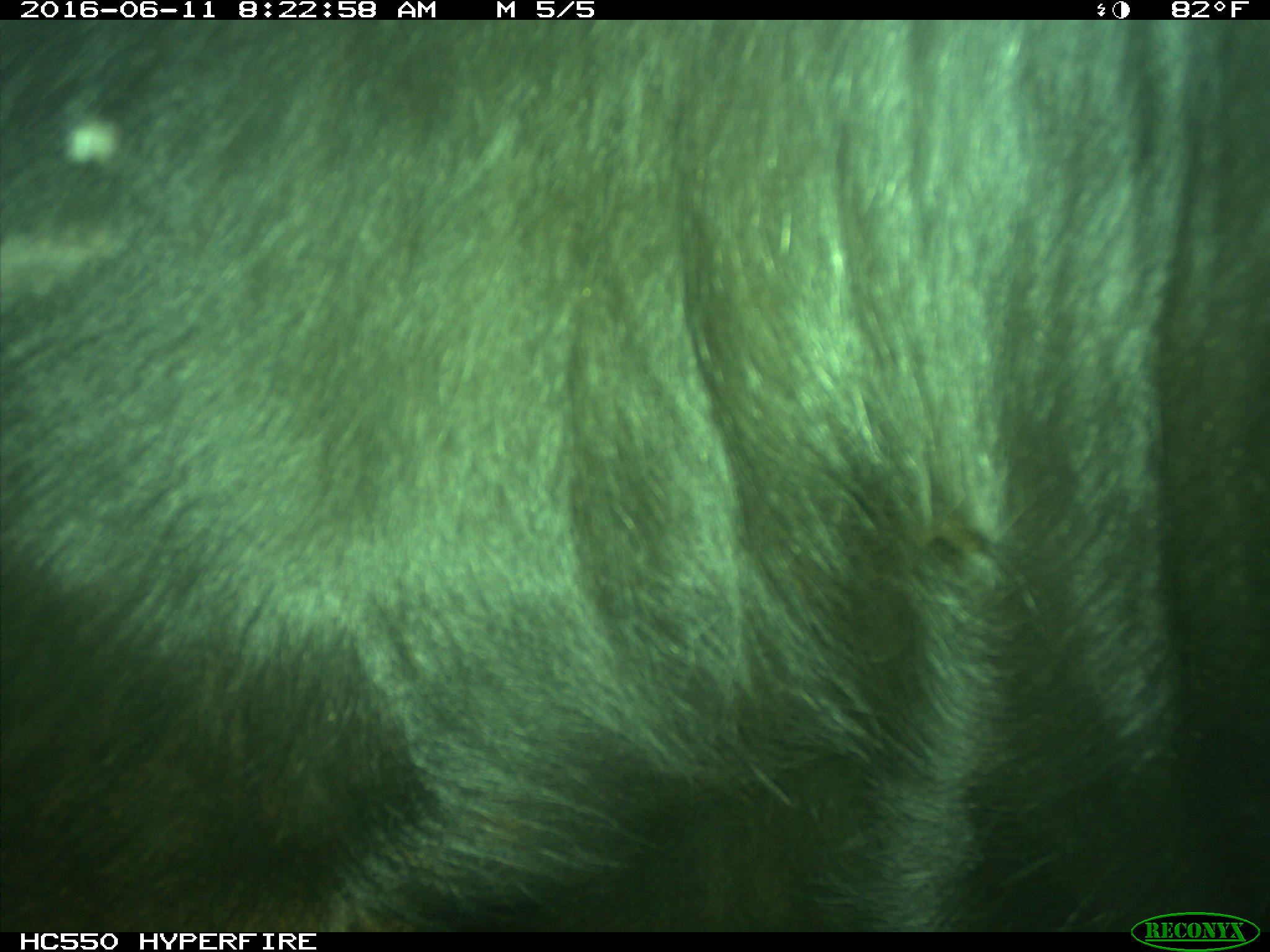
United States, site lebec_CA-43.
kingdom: Animalia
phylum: Chordata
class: Mammalia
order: Artiodactyla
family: Bovidae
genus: Bos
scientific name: Bos taurus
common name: domestic cow